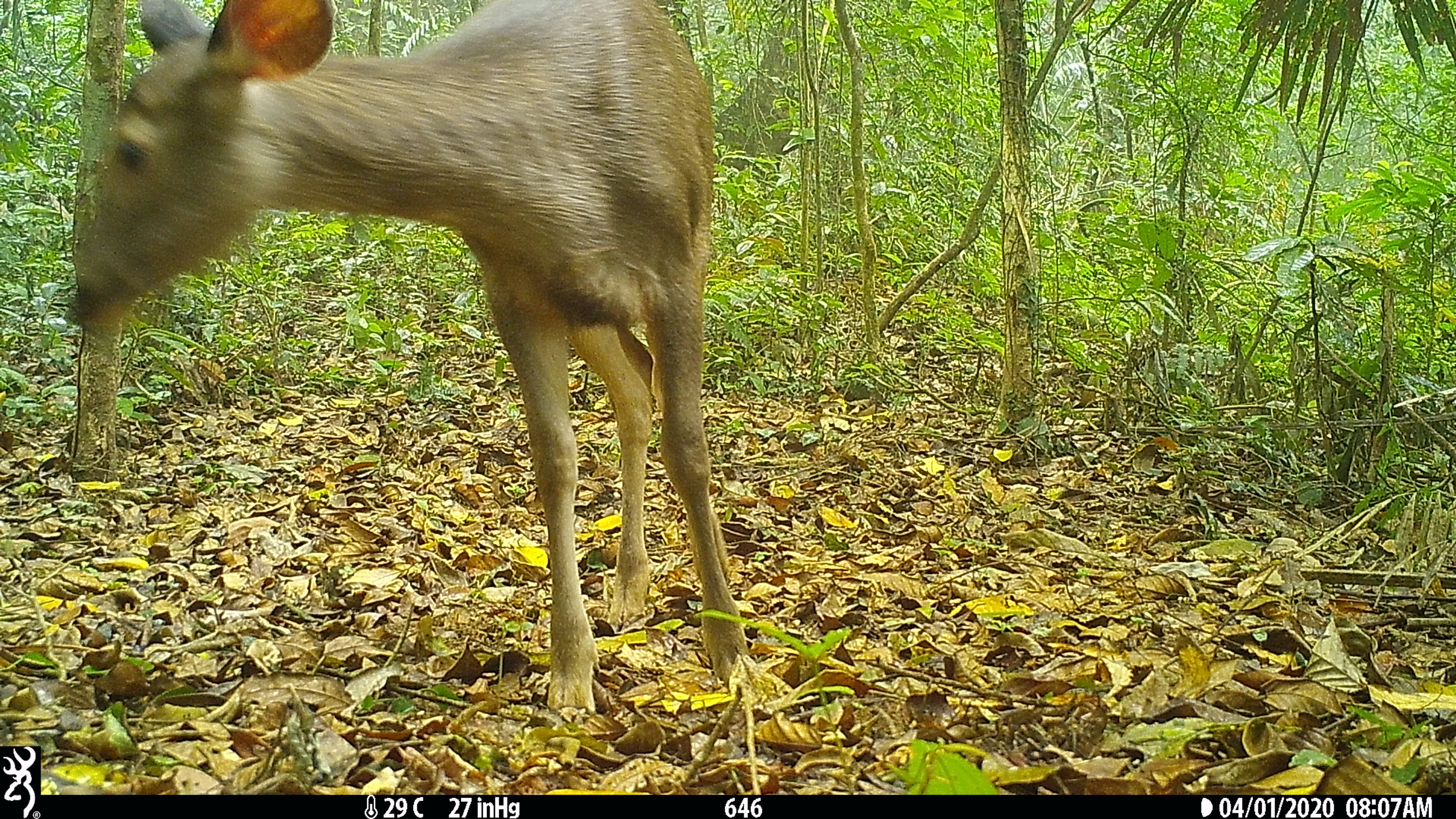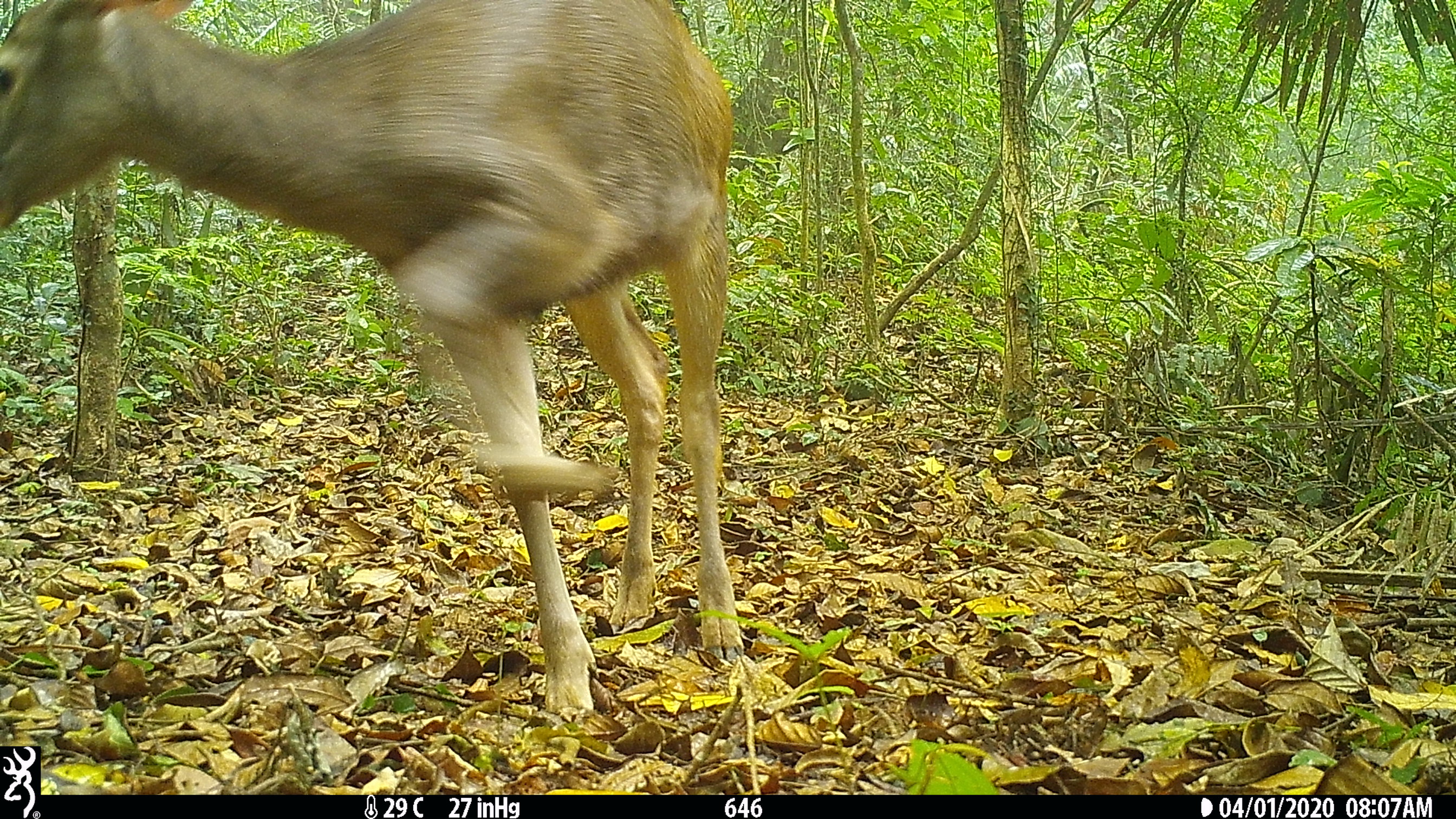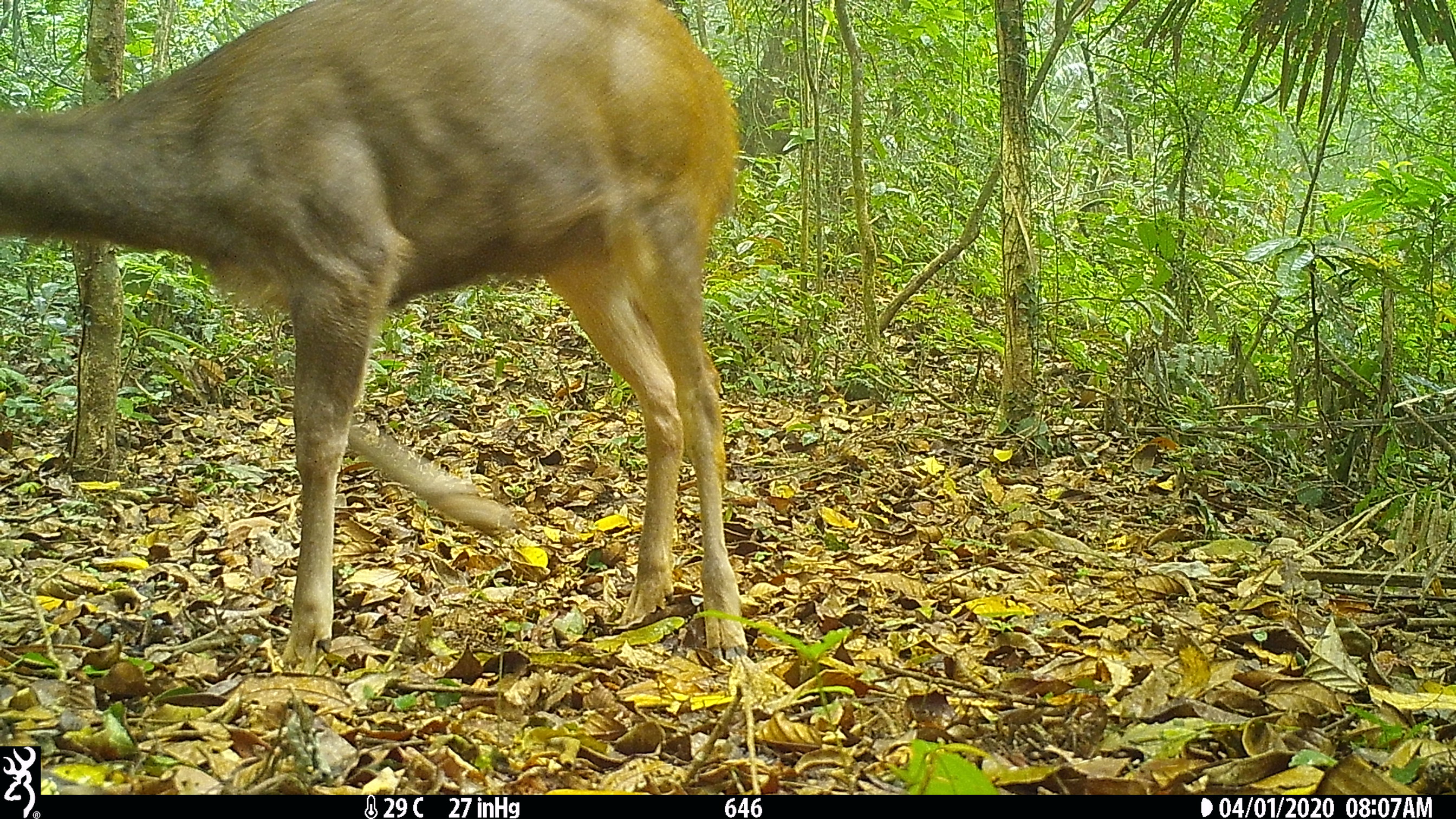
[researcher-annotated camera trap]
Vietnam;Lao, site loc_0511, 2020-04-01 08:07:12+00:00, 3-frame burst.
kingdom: Animalia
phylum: Chordata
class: Mammalia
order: Artiodactyla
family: Cervidae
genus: Rusa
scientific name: Rusa unicolor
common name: sambar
Sambar (Rusa unicolor). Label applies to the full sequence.